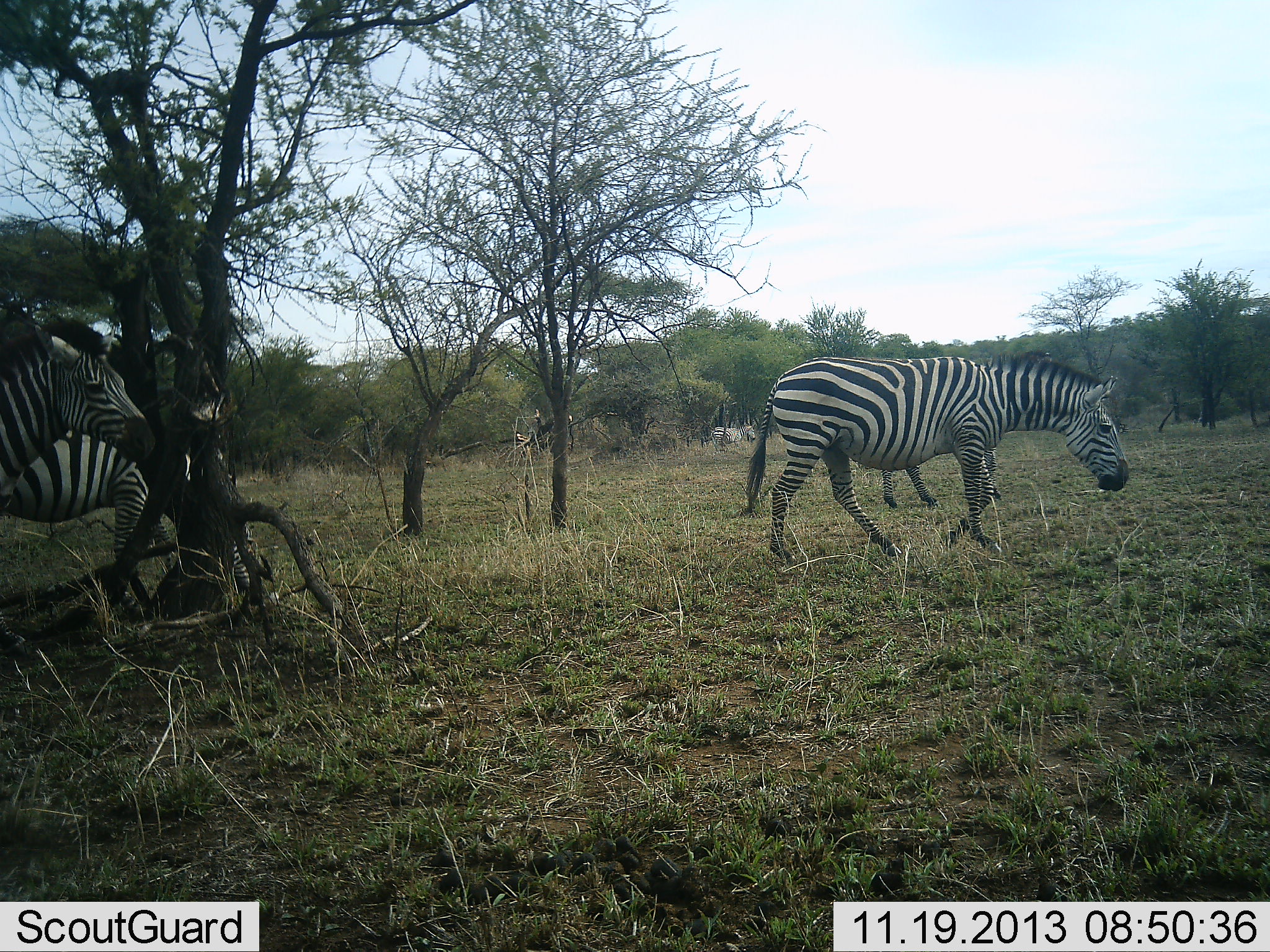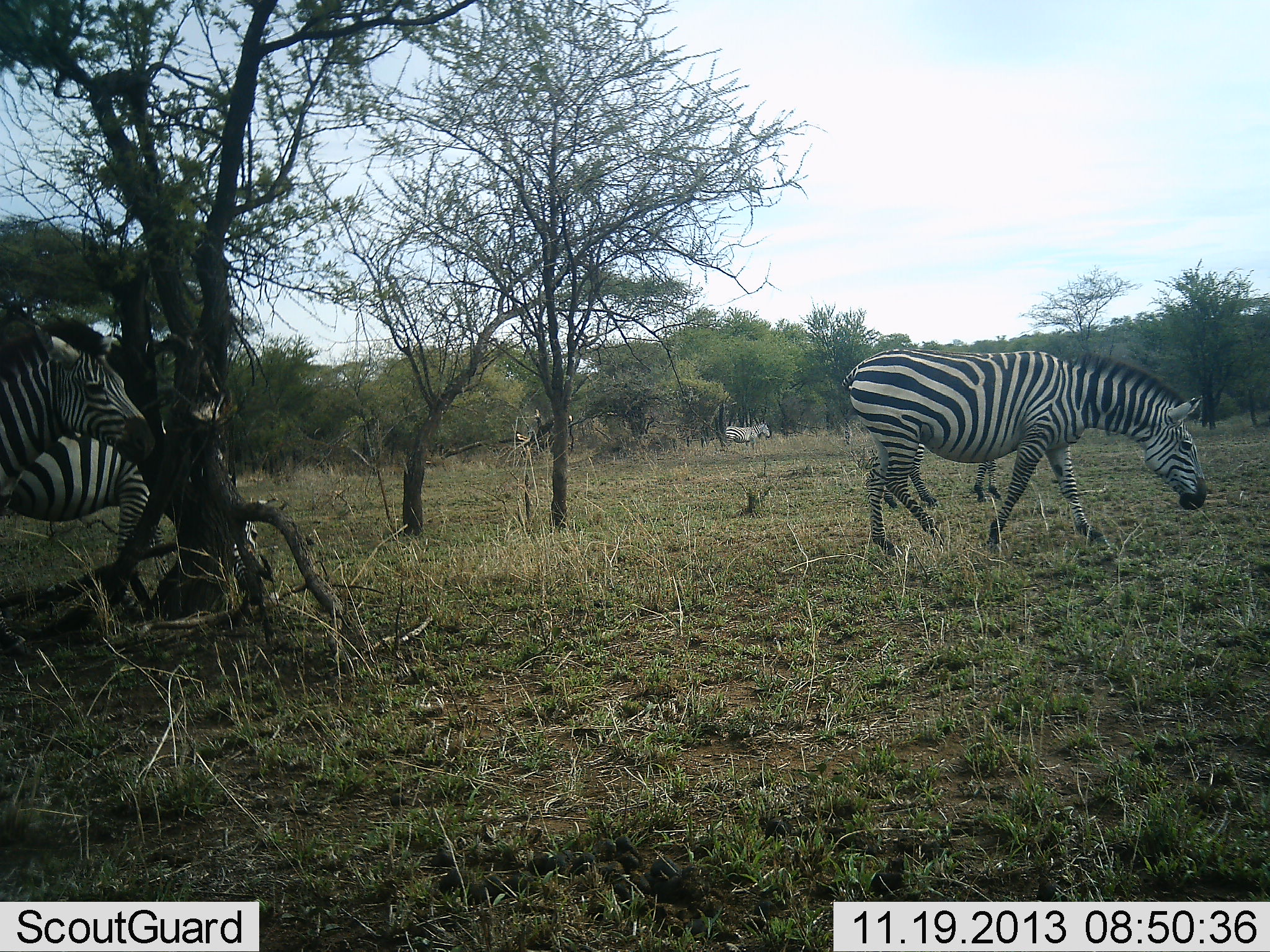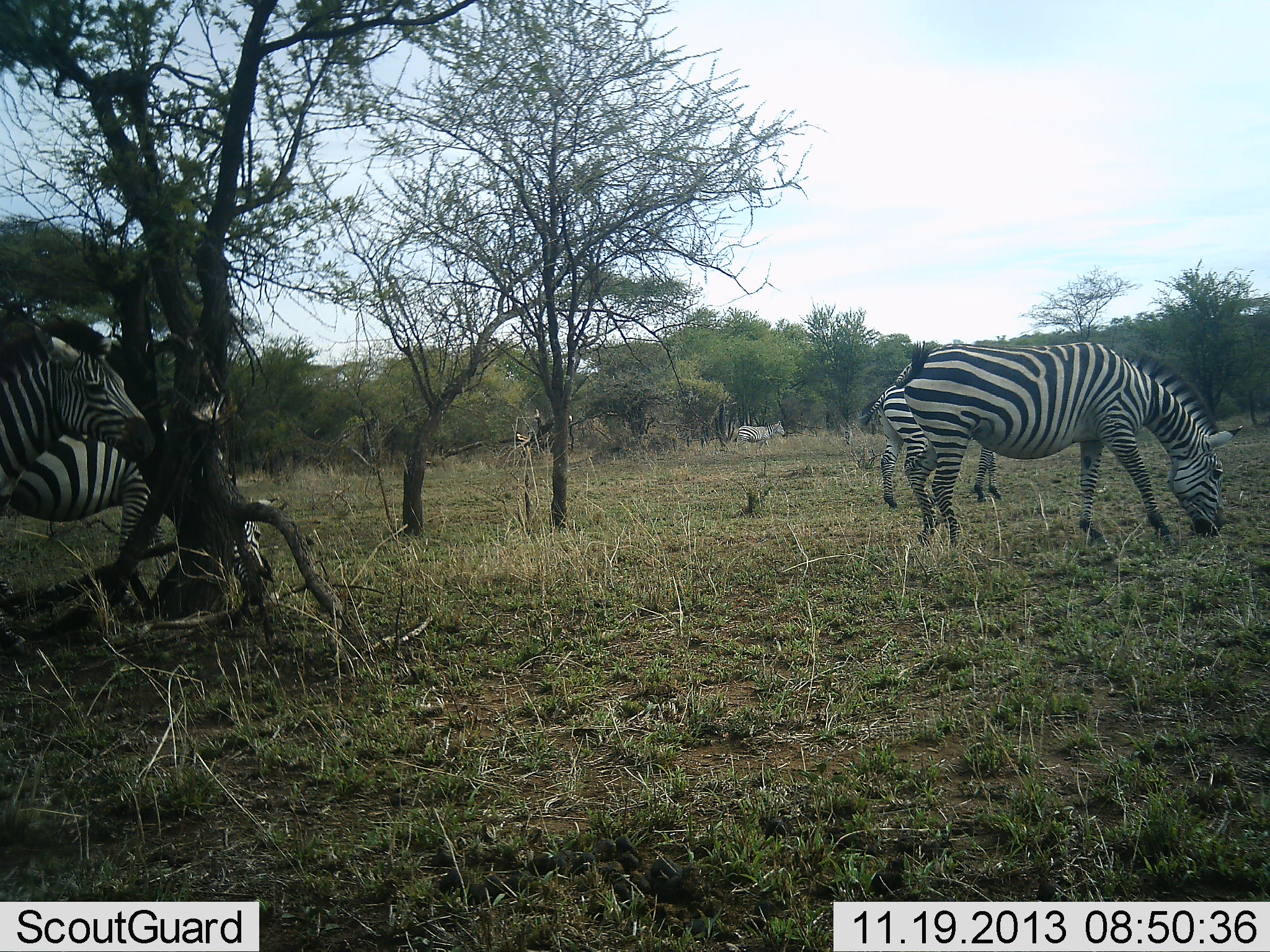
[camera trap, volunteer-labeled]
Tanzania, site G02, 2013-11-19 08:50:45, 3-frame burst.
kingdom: Animalia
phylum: Chordata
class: Mammalia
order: Perissodactyla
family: Equidae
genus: Equus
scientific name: Equus quagga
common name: plains zebra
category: zebra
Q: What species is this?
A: Zebra (plains zebra) (Equus quagga).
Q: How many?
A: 5.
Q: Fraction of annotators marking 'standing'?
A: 82%.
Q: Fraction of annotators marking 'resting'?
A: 0%.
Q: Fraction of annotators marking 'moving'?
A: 82%.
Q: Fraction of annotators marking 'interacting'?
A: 0%.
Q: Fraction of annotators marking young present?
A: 0%.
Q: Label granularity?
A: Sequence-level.